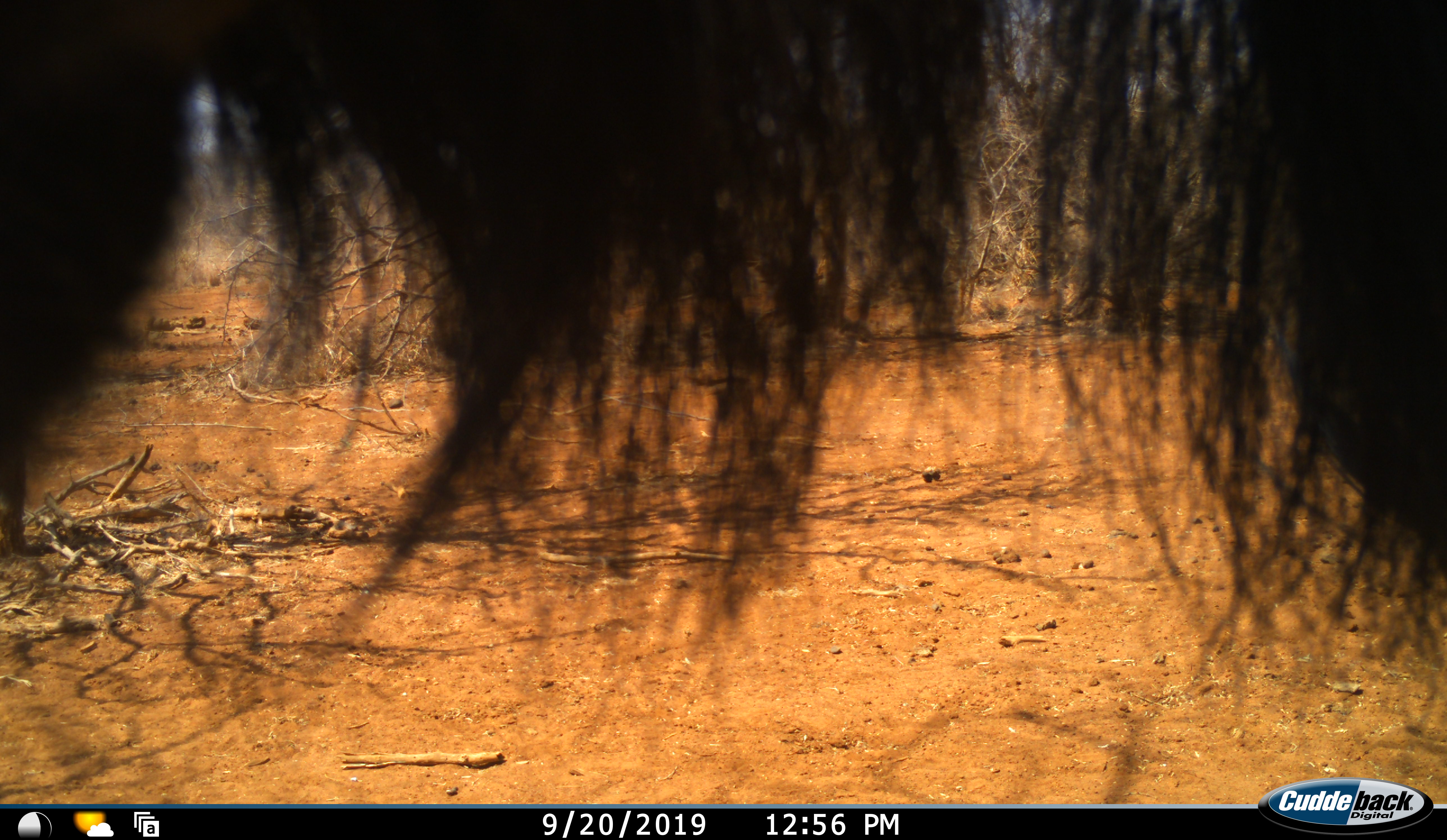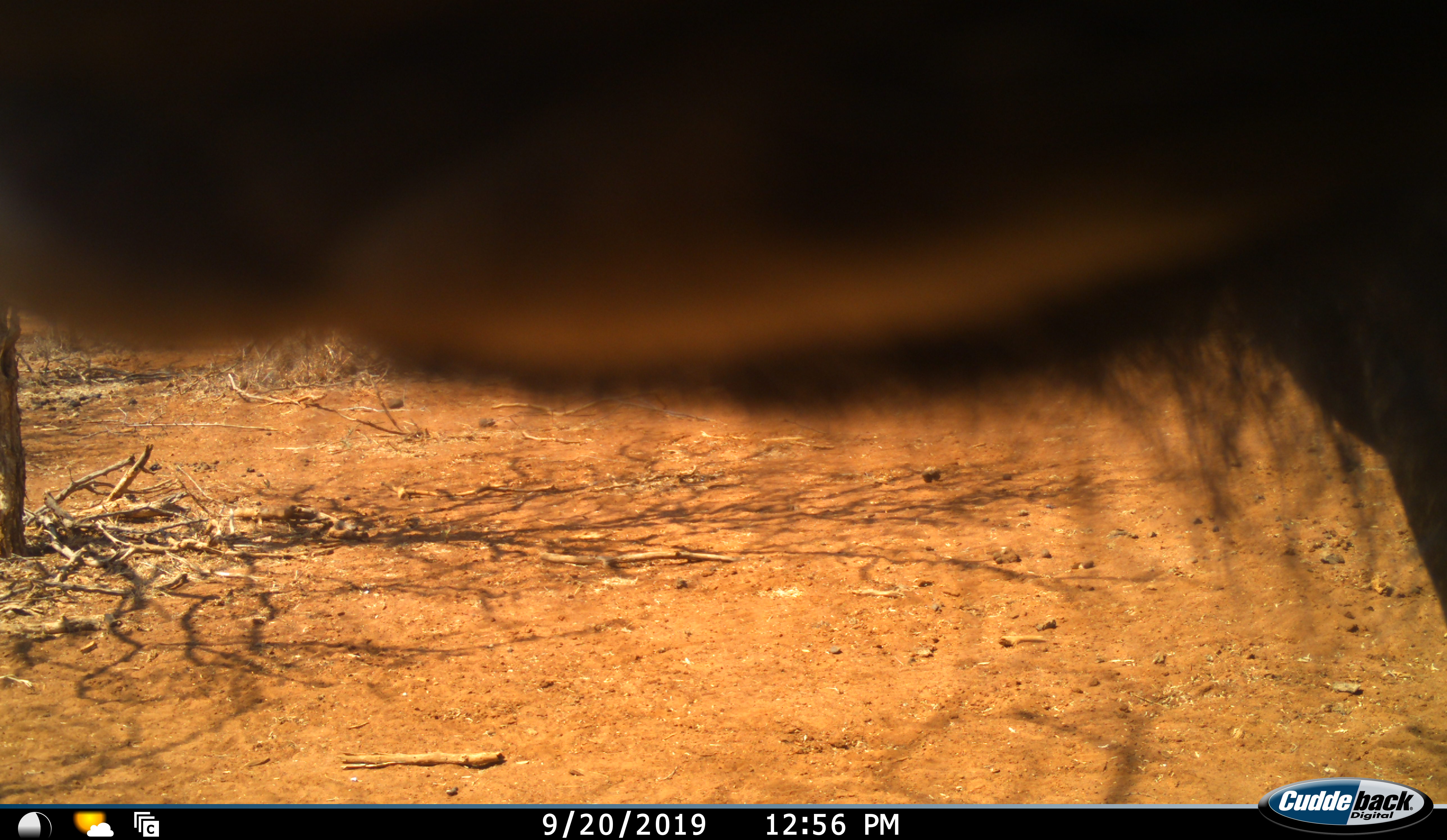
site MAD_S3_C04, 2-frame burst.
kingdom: Animalia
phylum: Chordata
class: Mammalia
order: Artiodactyla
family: Bovidae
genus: Connochaetes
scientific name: Connochaetes taurinus taurinus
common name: blue wildebeest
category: wildebeestblue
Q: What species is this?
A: Wildebeestblue (blue wildebeest) (Connochaetes taurinus taurinus).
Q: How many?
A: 1.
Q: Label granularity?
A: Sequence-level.